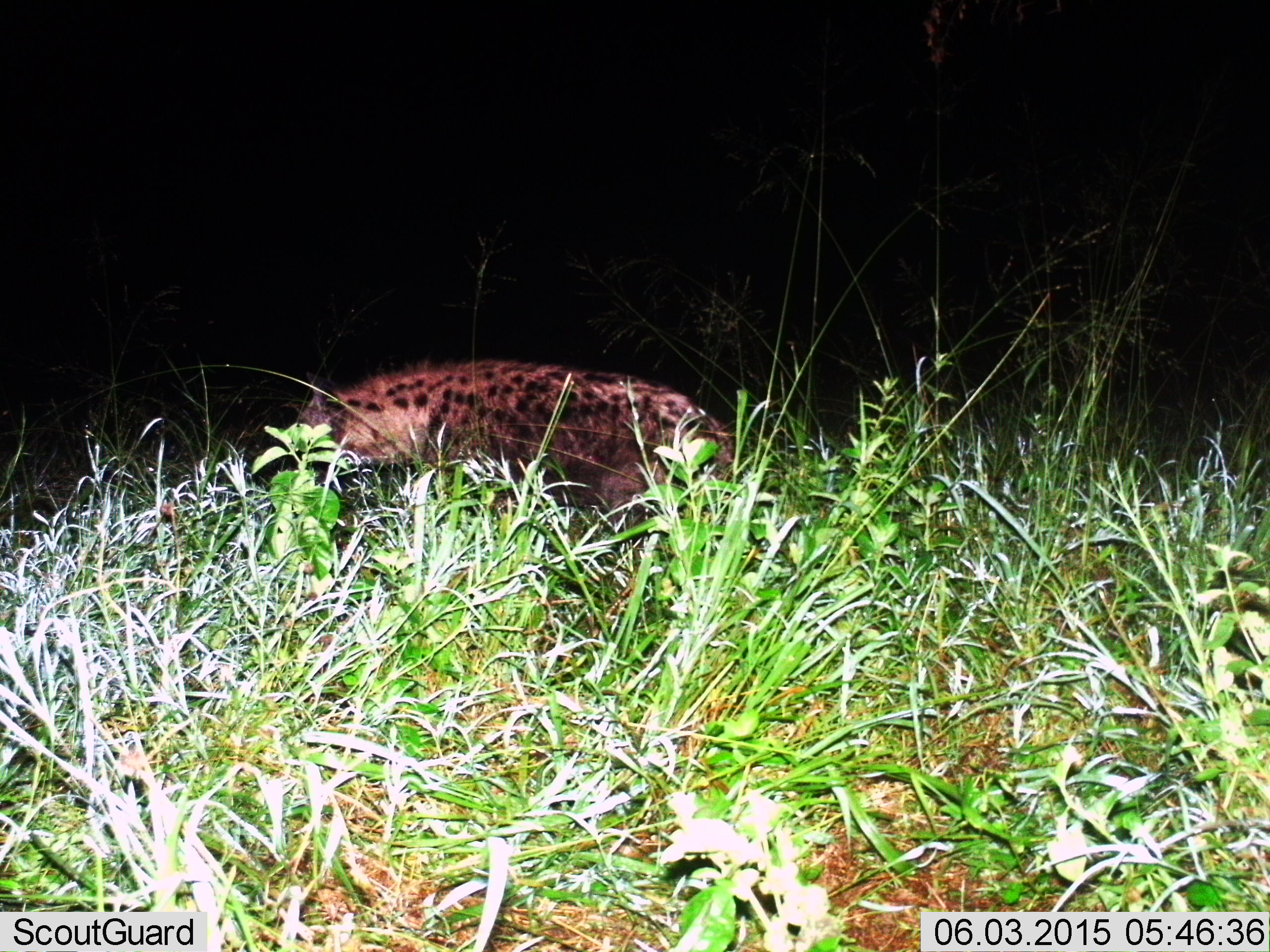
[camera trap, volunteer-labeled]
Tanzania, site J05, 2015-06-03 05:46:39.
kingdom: Animalia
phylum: Chordata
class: Mammalia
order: Carnivora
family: Hyaenidae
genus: Crocuta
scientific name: Crocuta crocuta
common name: spotted hyena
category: hyenaspotted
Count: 1.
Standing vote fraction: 30%.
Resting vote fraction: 10%.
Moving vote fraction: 60%.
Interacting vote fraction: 0%.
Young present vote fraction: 0%.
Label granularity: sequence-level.